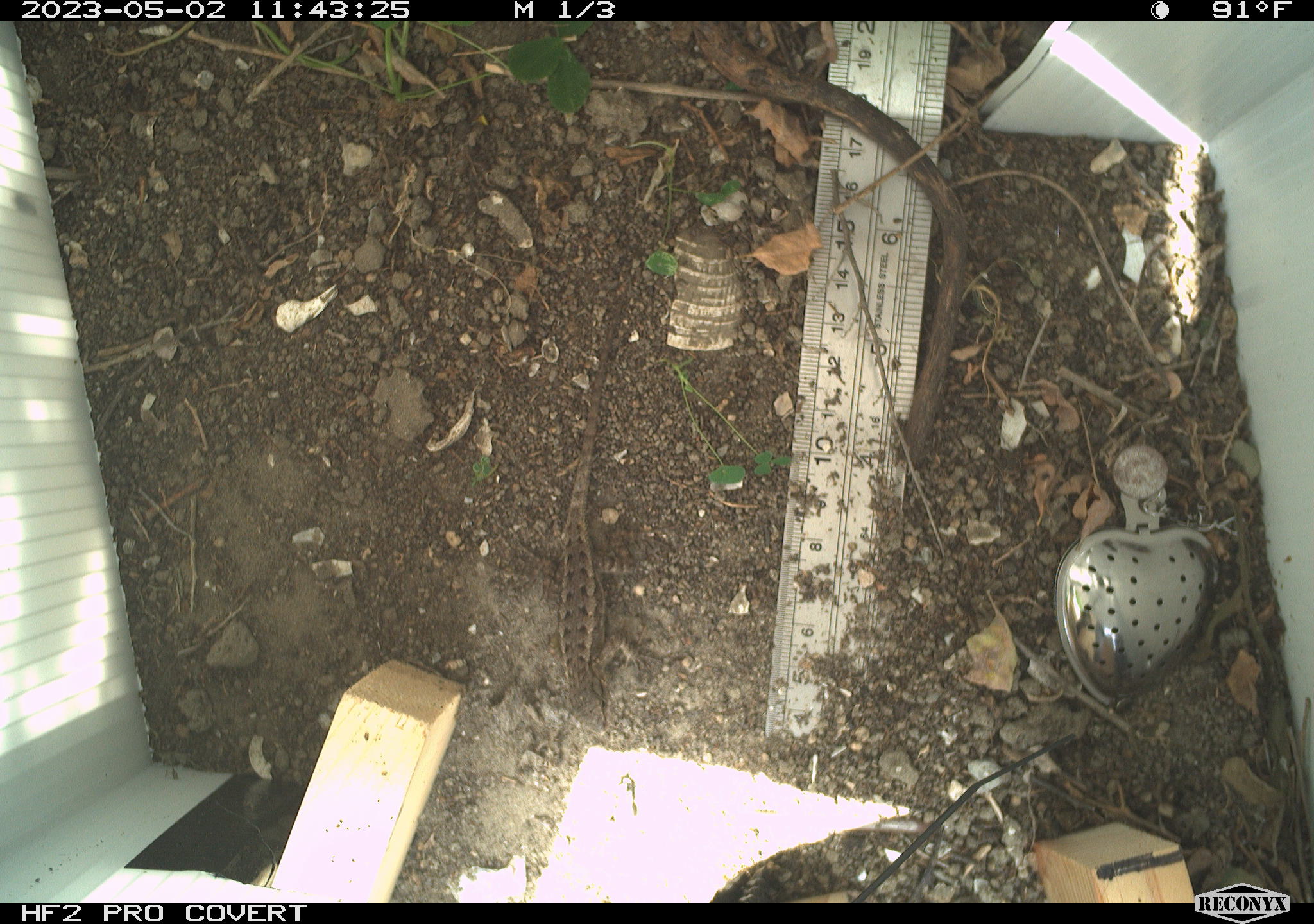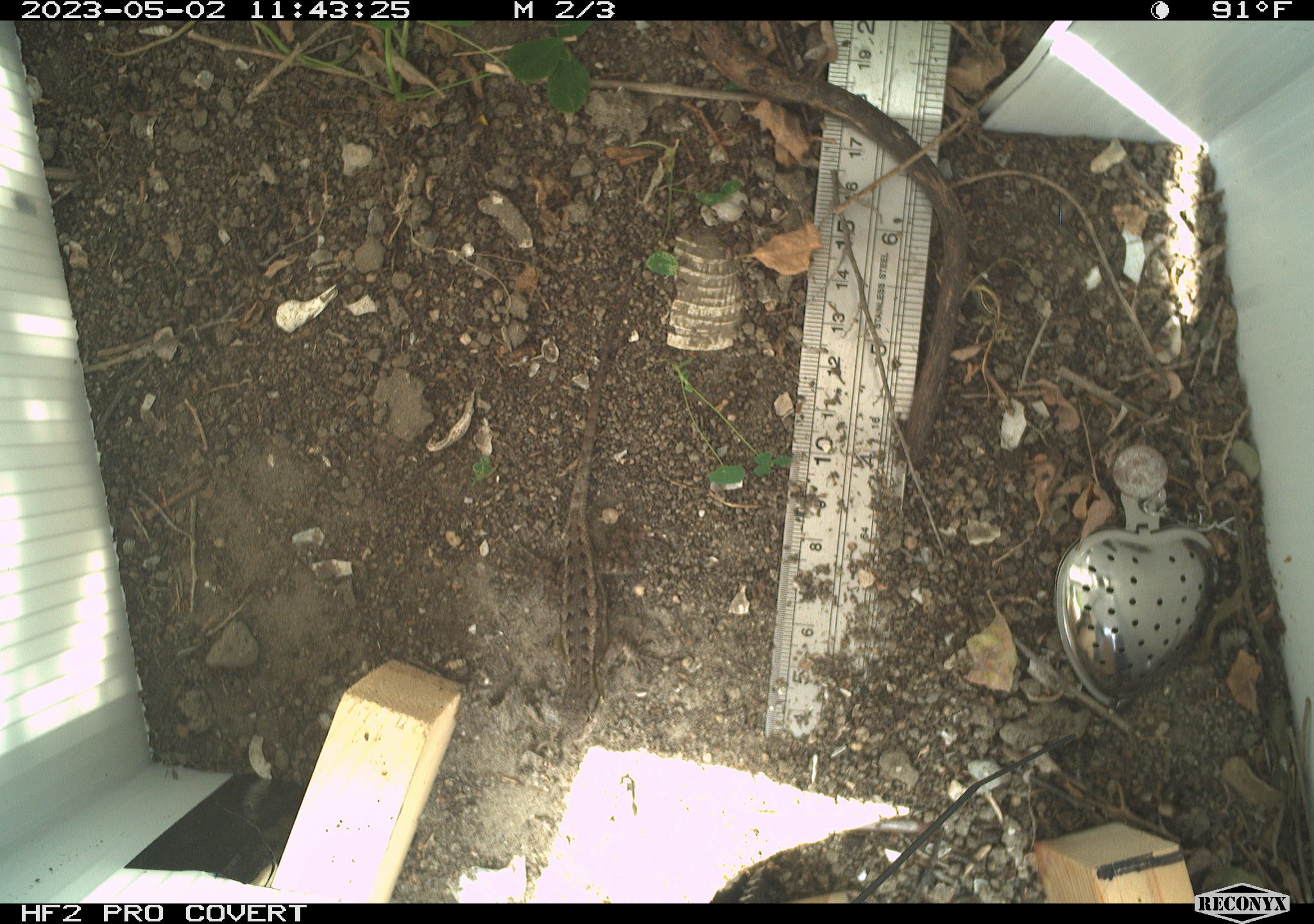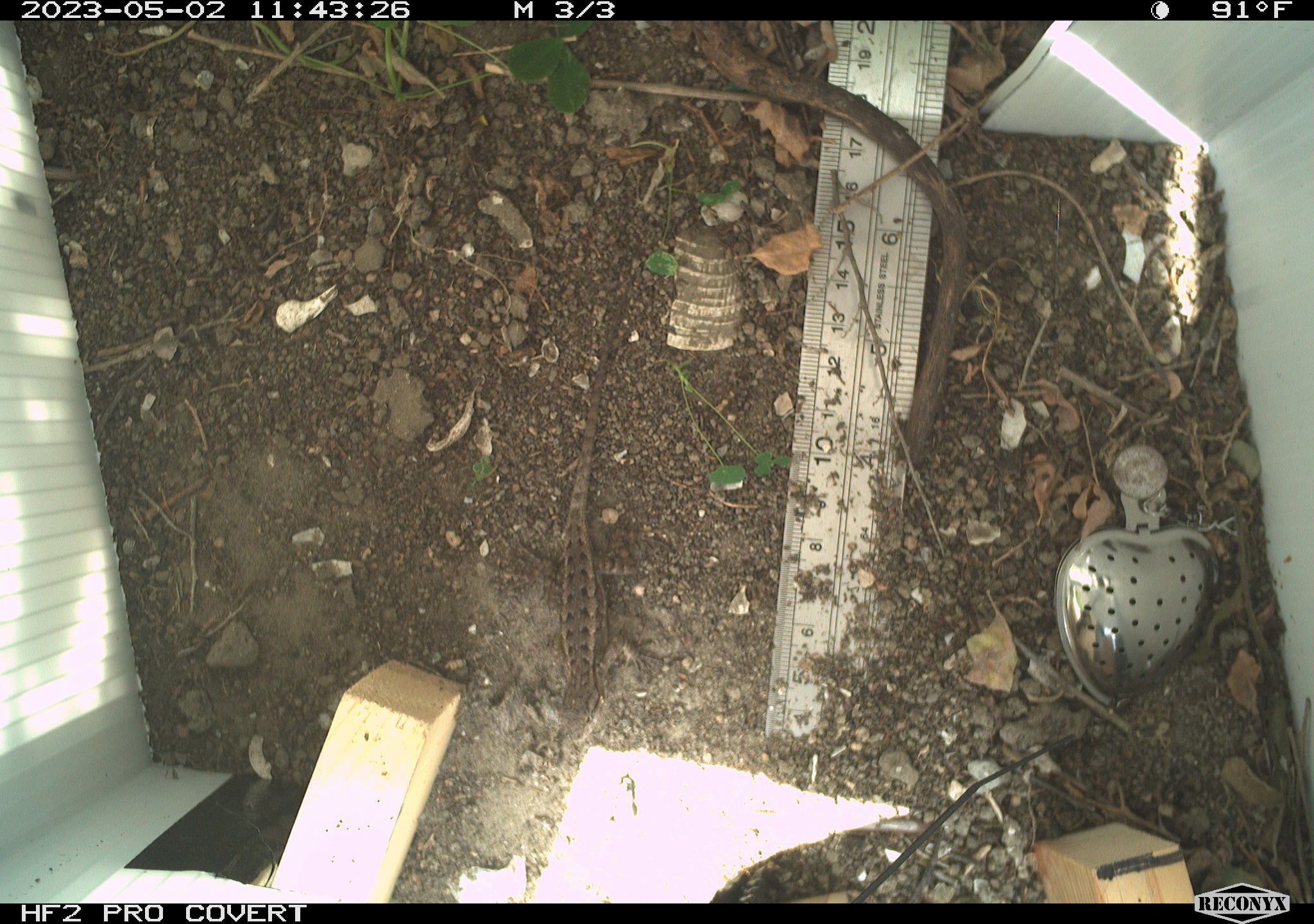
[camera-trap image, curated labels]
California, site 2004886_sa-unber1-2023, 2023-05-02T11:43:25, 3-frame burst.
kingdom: Animalia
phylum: Chordata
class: Reptilia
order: Squamata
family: Phrynosomatidae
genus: Sceloporus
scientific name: Sceloporus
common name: spiny lizards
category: sceloporus species